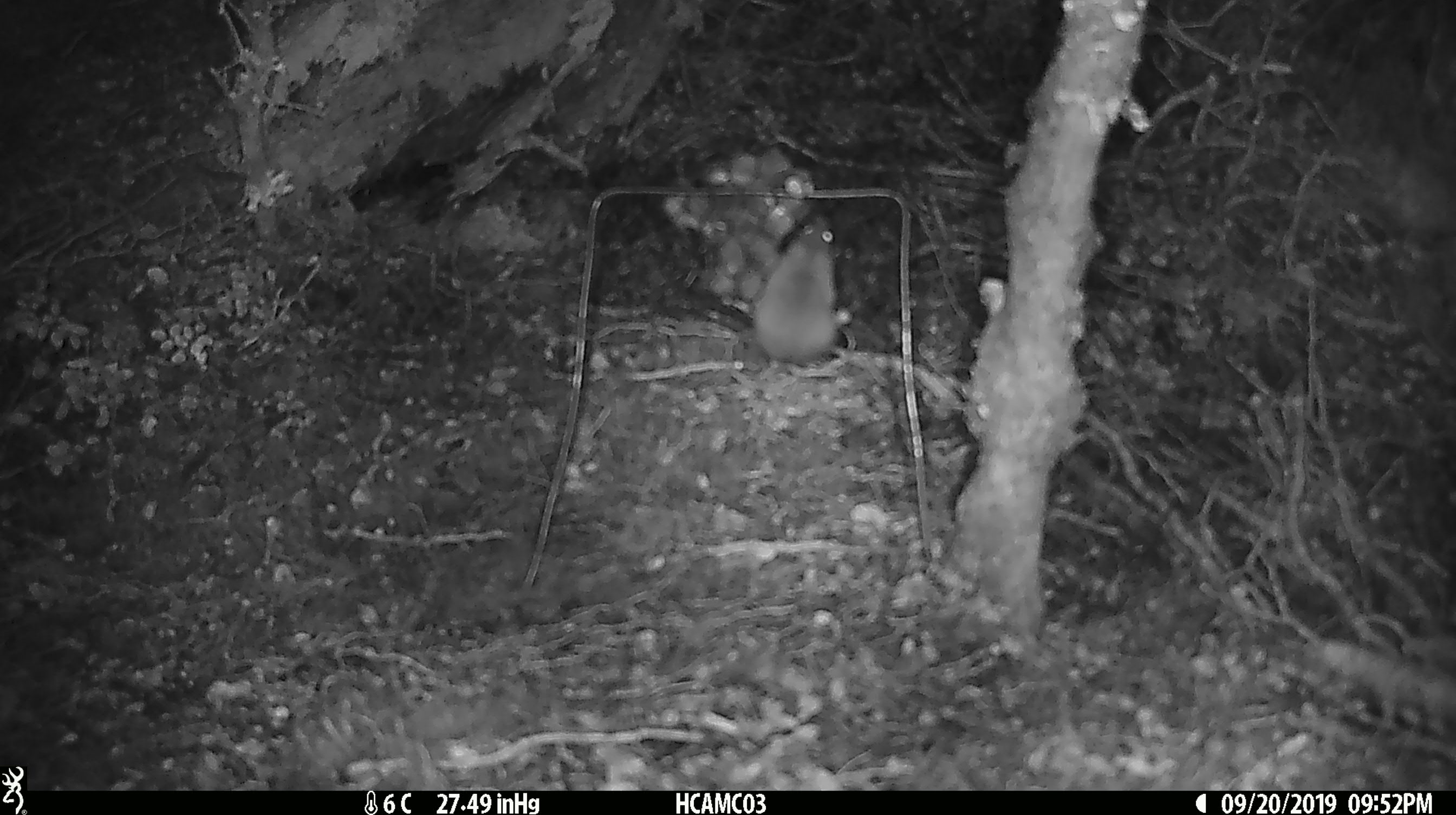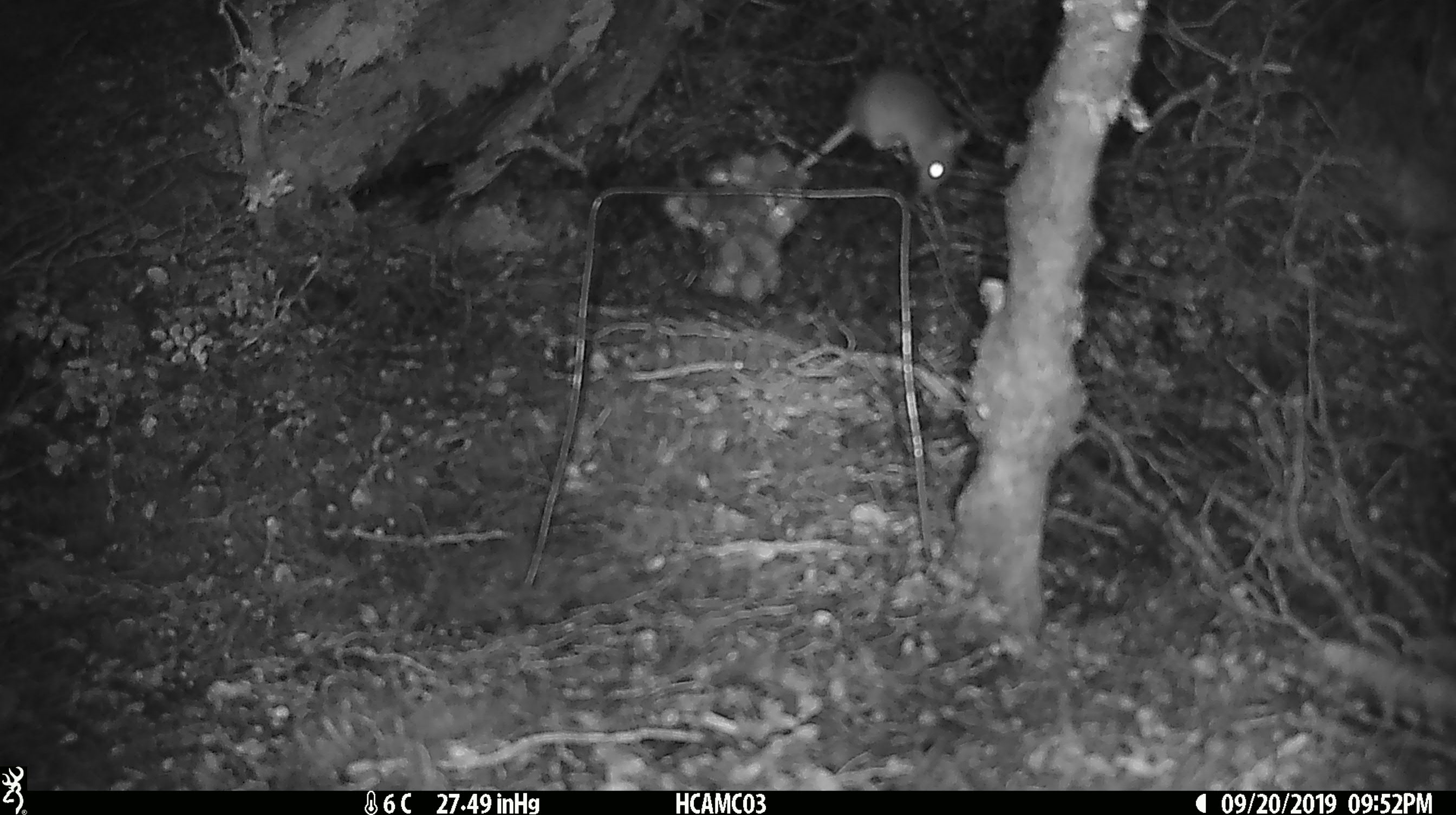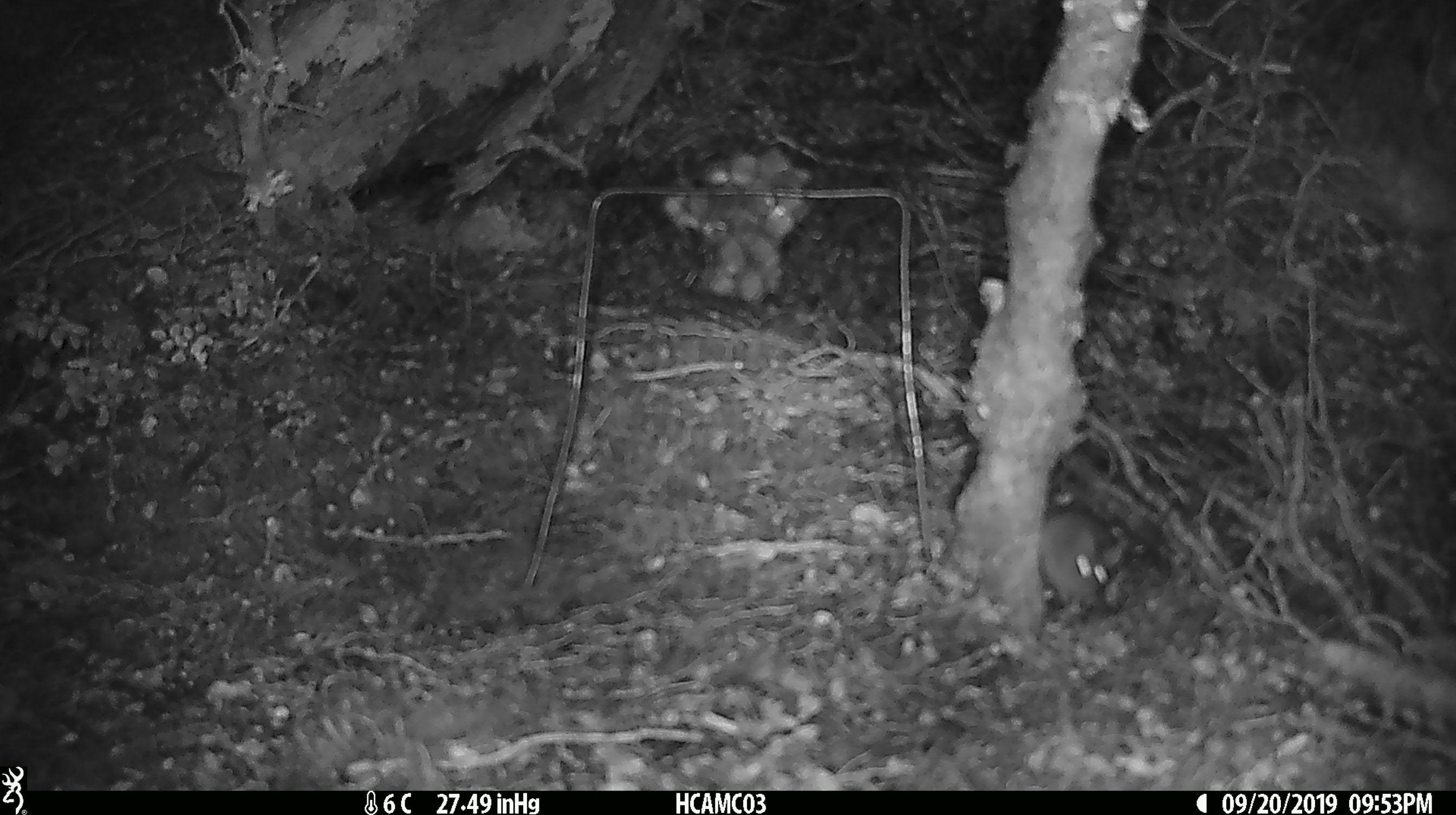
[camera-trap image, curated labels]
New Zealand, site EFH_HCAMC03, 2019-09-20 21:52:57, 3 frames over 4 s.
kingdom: Animalia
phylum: Chordata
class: Mammalia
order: Rodentia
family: Muridae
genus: Mus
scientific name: Mus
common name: mouse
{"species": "mouse (Mus)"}